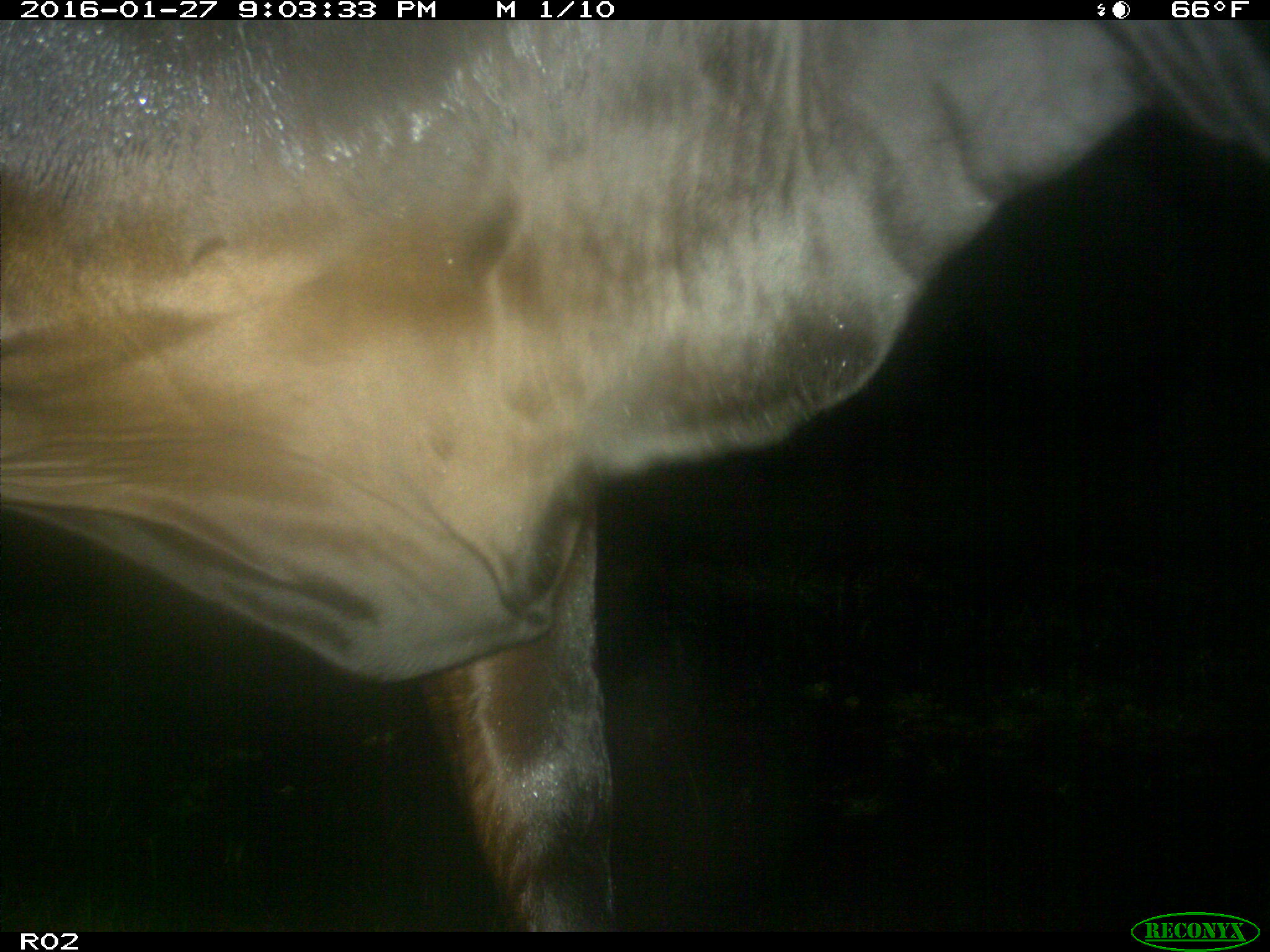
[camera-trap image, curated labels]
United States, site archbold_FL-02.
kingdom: Animalia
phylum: Chordata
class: Mammalia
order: Artiodactyla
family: Bovidae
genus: Bos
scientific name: Bos taurus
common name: domestic cow